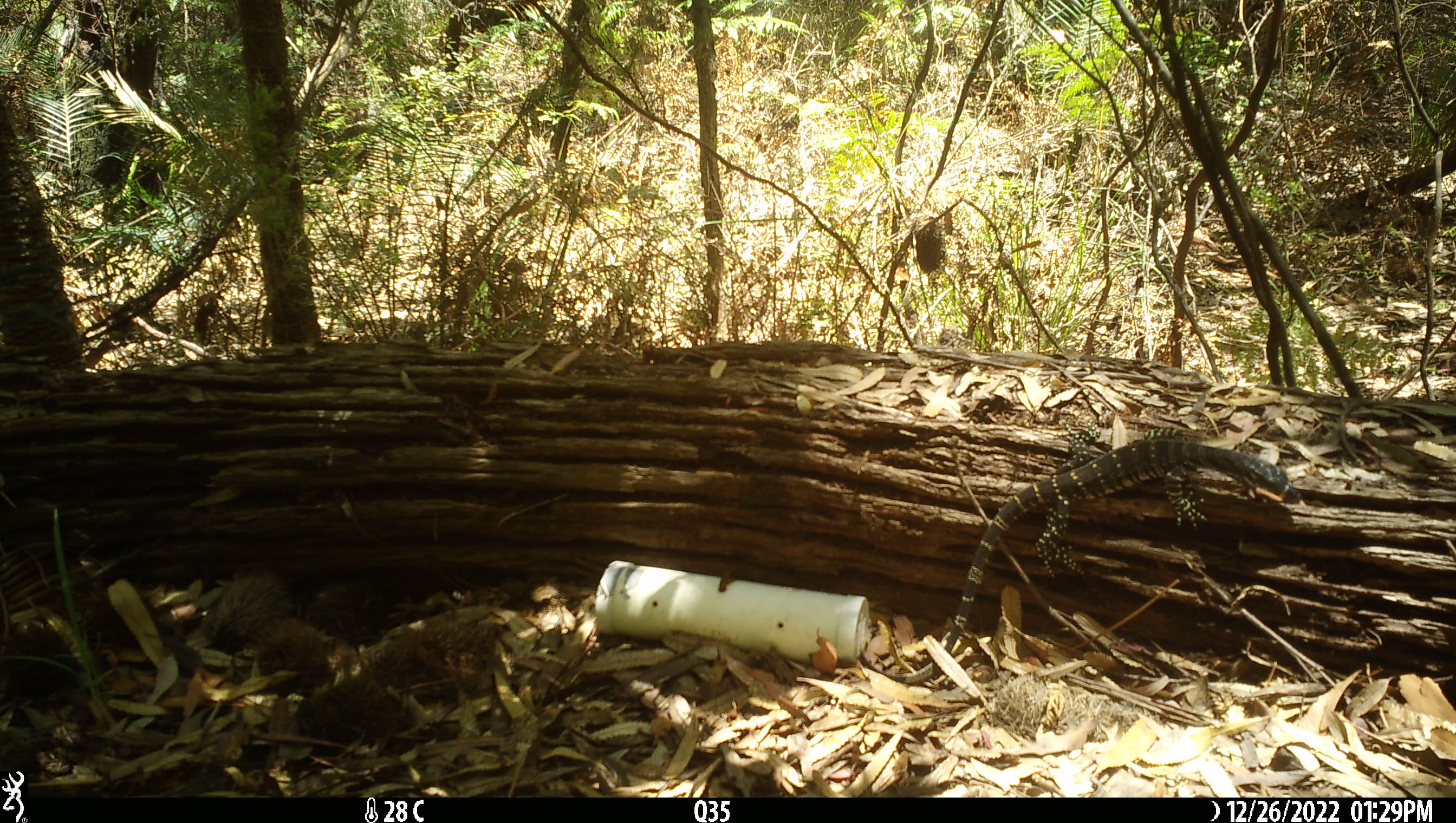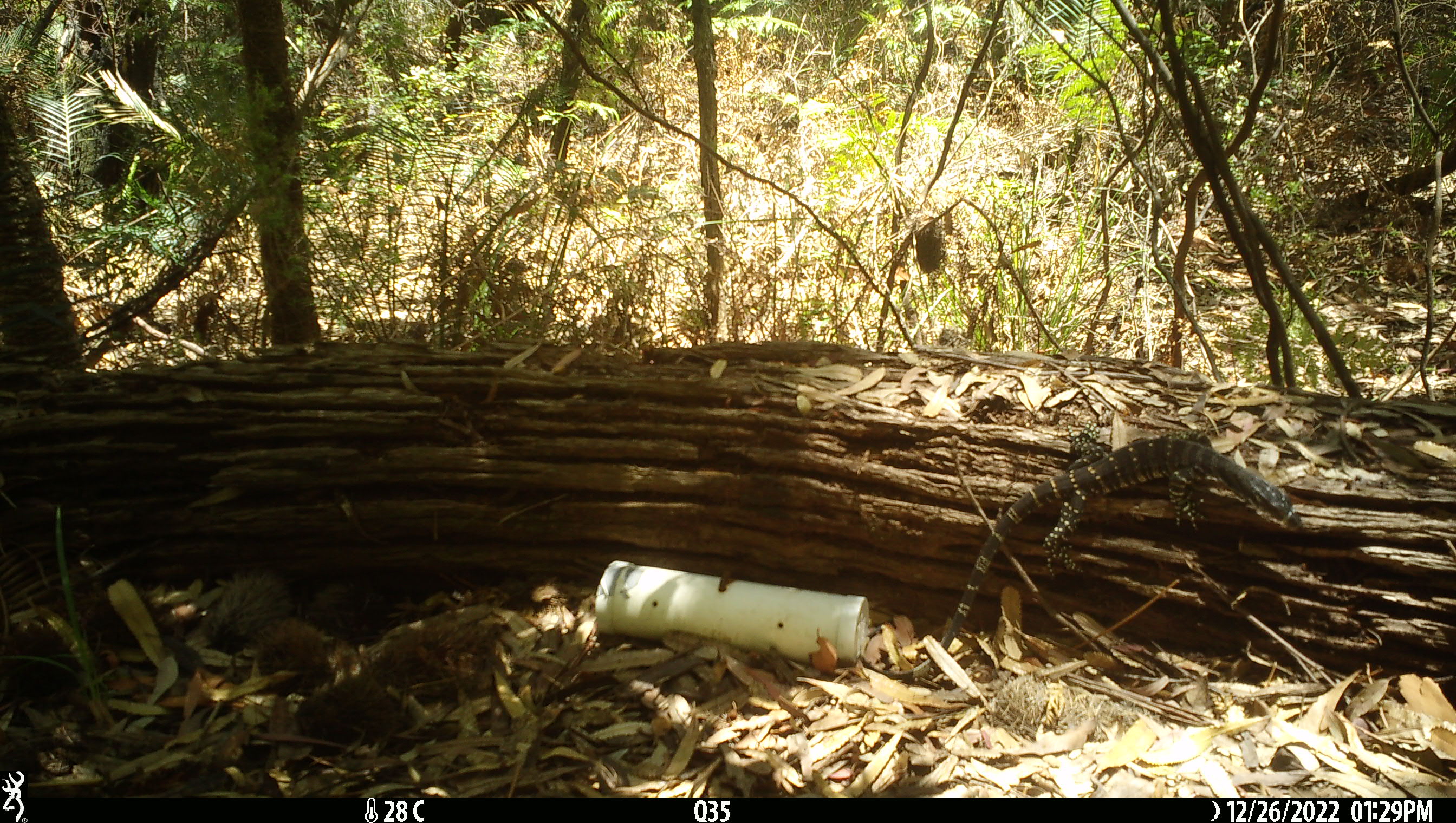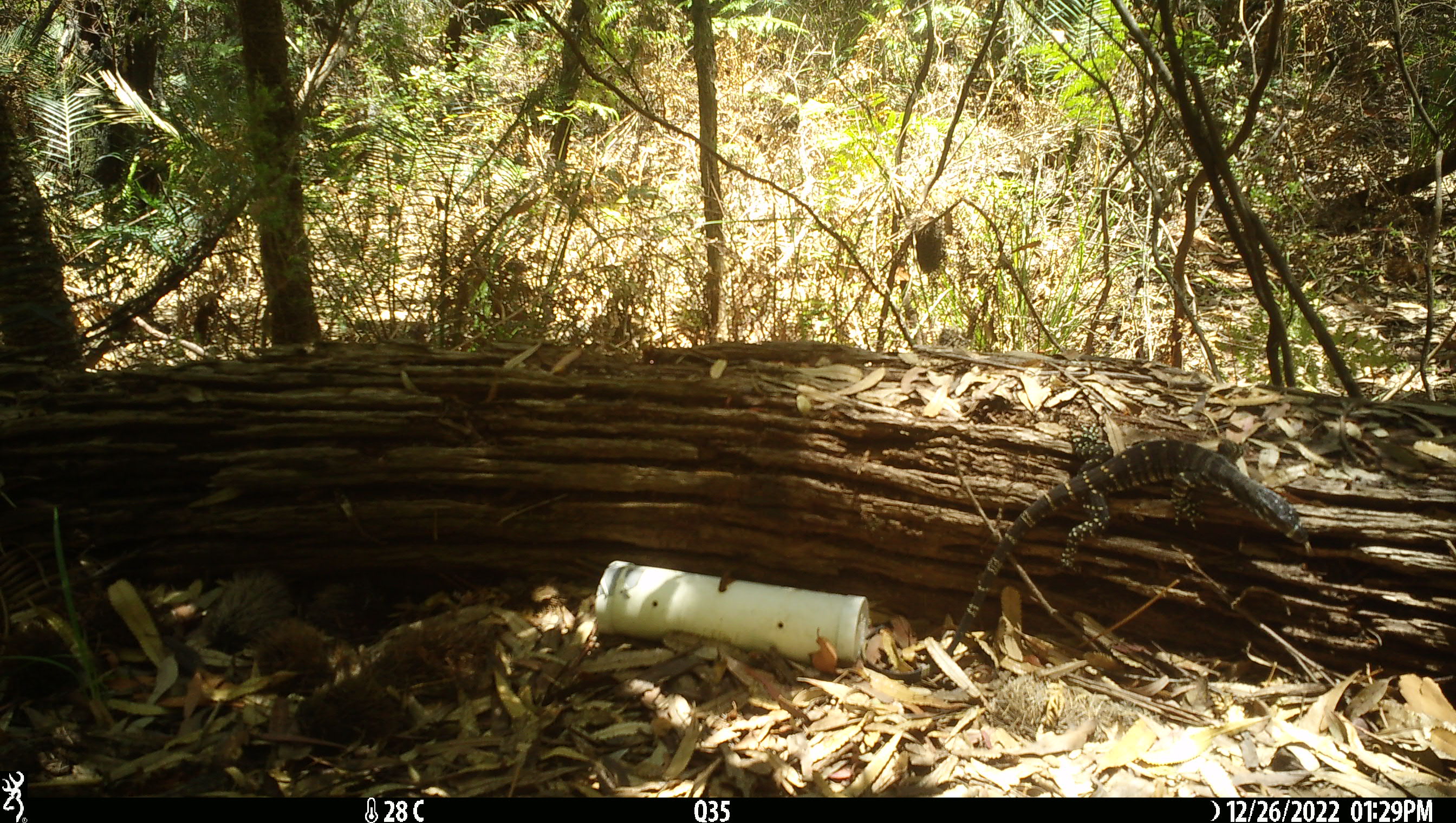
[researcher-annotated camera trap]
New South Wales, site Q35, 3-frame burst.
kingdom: Animalia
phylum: Chordata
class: Reptilia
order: Squamata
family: Varanidae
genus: Varanus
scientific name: Varanus varius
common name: lace monitor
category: goanna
Goanna (lace monitor) (Varanus varius).